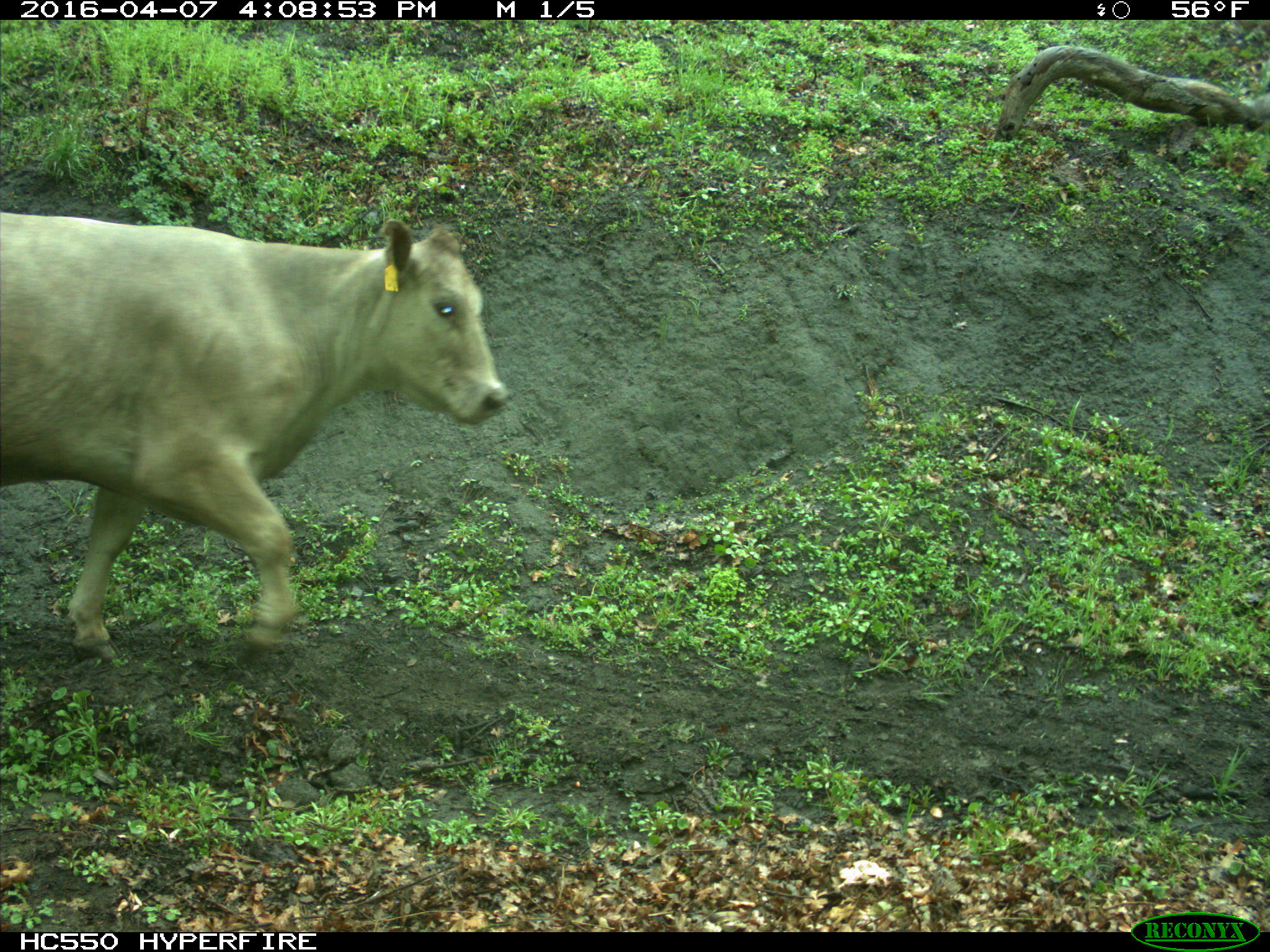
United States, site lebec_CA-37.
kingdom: Animalia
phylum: Chordata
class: Mammalia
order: Artiodactyla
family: Bovidae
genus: Bos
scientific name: Bos taurus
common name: domestic cow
Bos taurus (domestic cow).